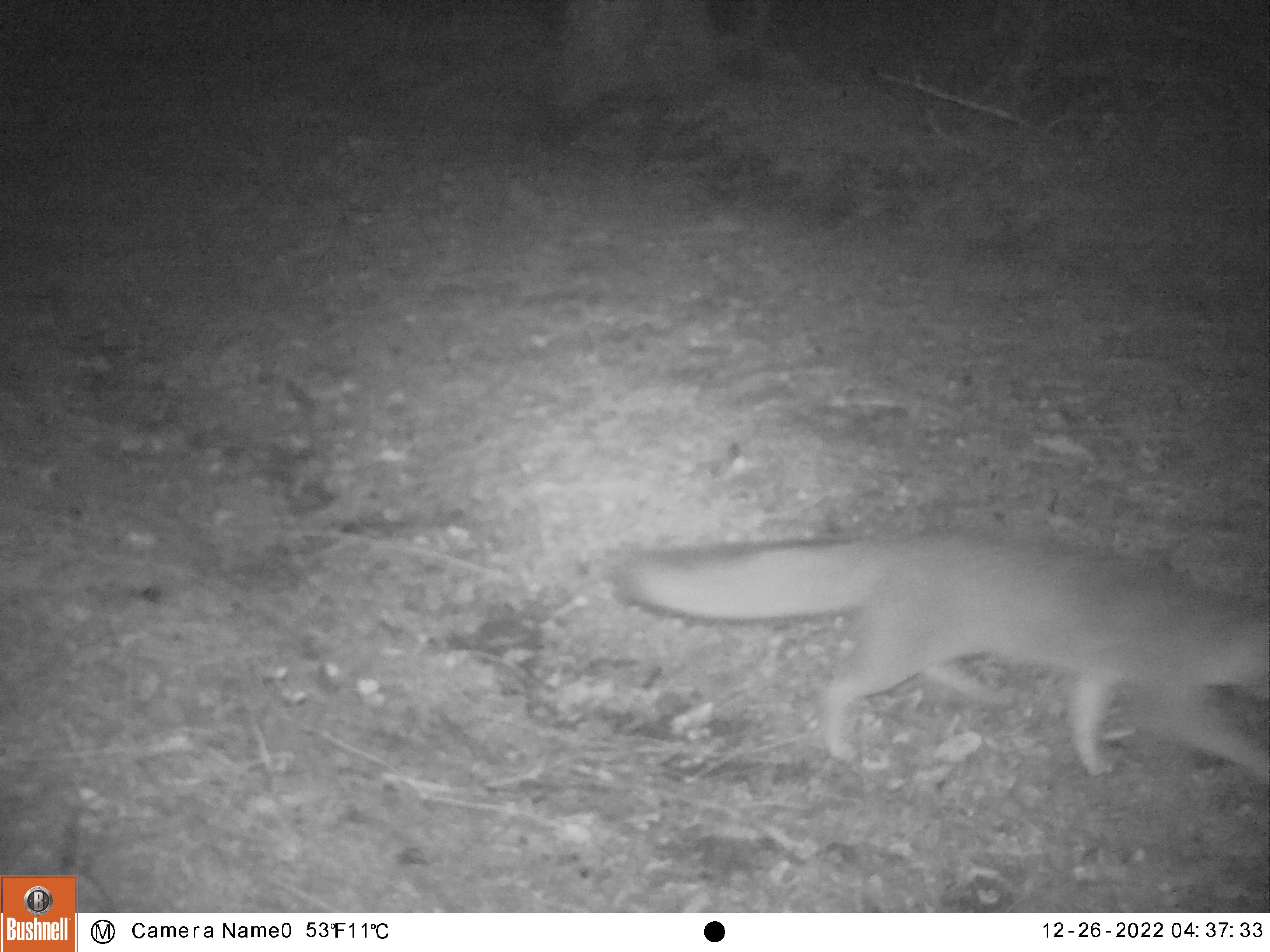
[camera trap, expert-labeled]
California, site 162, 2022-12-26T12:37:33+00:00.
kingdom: Animalia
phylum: Chordata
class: Mammalia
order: Carnivora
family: Canidae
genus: Urocyon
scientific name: Urocyon cinereoargenteus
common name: gray fox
Gray fox (Urocyon cinereoargenteus).